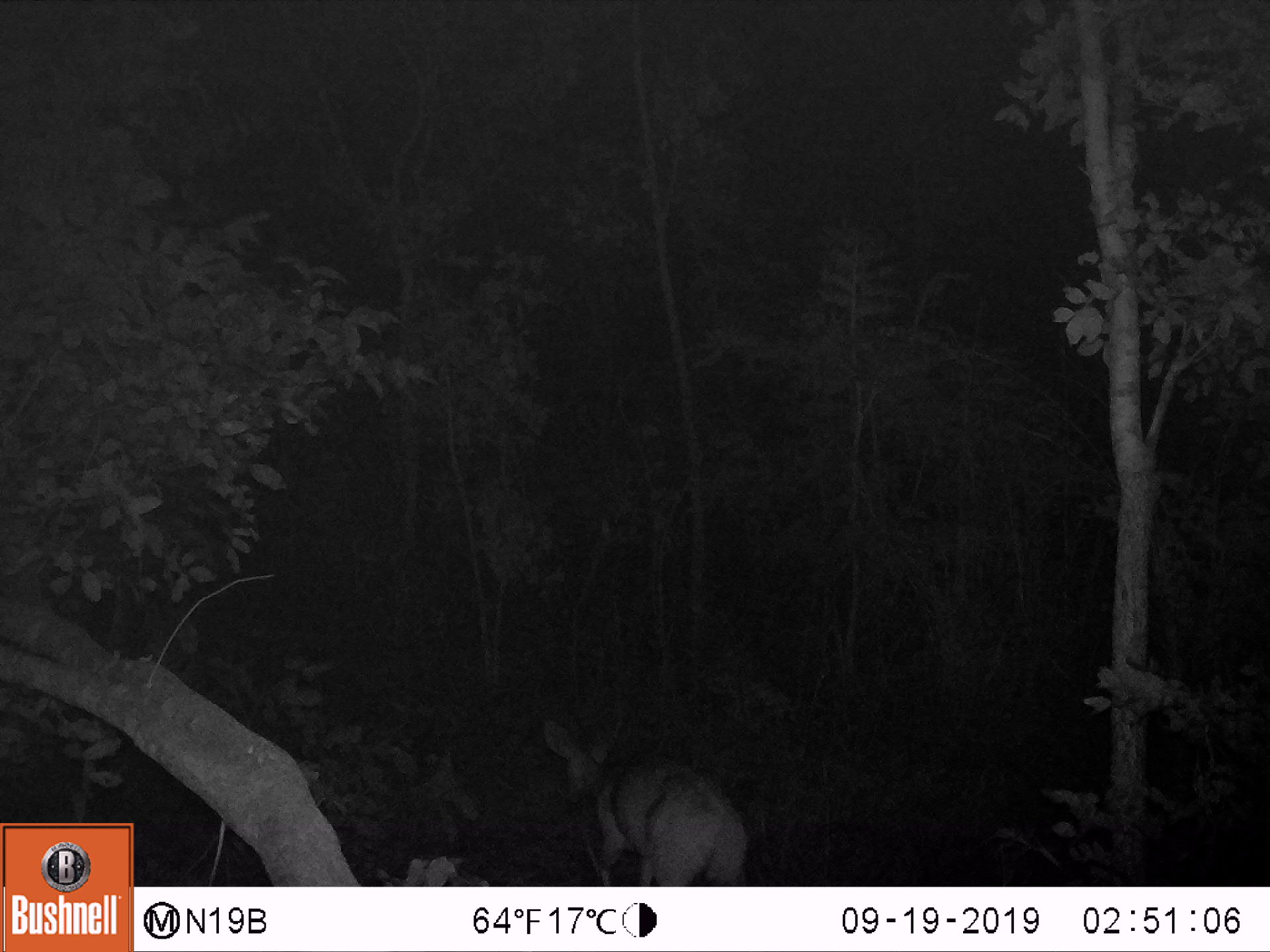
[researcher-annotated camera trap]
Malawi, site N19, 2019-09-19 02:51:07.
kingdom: Animalia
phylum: Chordata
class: Mammalia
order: Artiodactyla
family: Bovidae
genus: Redunca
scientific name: Redunca arundinum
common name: southern reedbuck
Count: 1.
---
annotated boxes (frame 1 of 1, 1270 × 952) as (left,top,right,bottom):
southern reedbuck: (541,718,754,880)